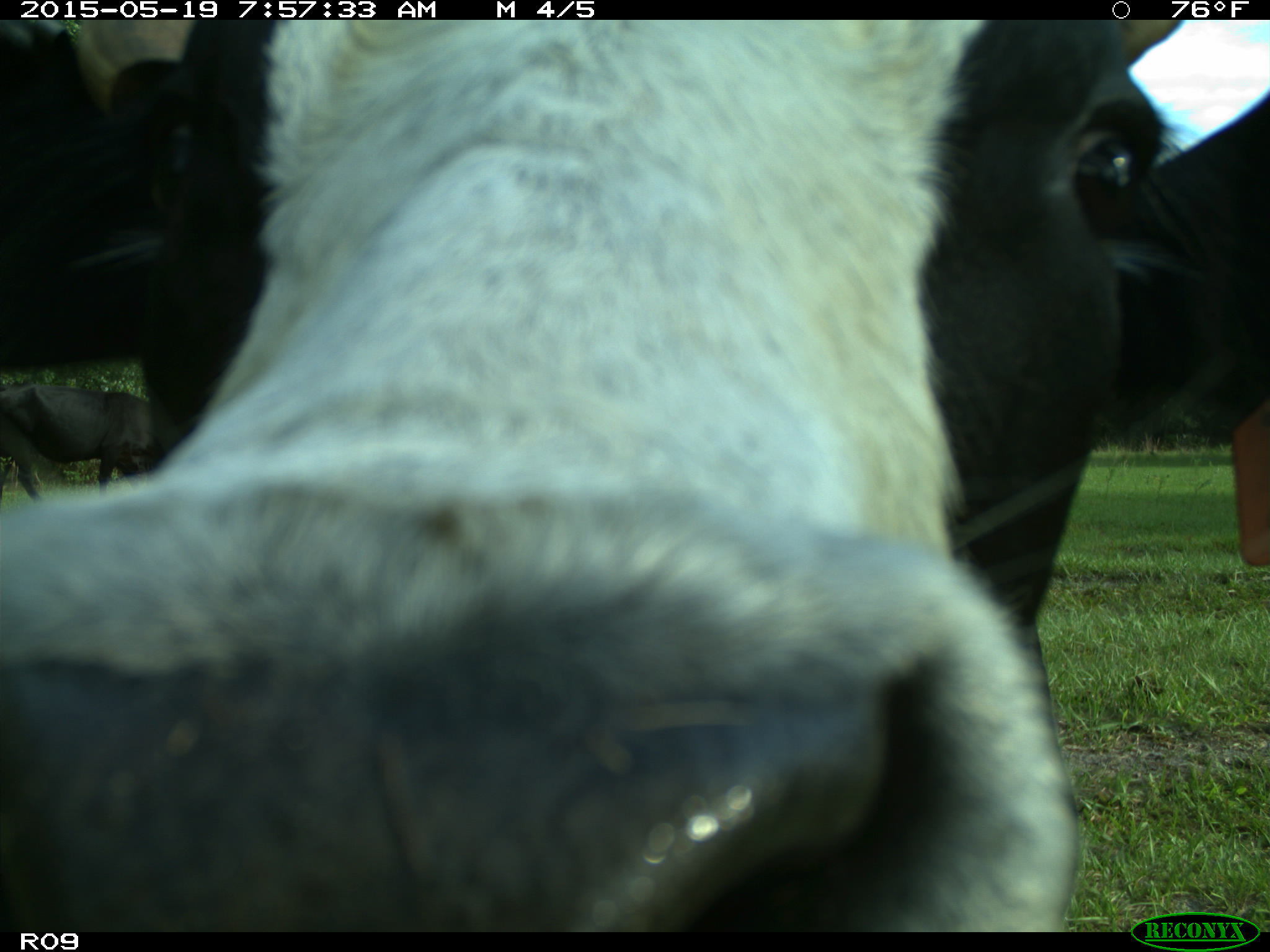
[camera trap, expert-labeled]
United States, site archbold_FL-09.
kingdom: Animalia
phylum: Chordata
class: Mammalia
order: Artiodactyla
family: Bovidae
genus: Bos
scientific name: Bos taurus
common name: domestic cow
Bos taurus (domestic cow).